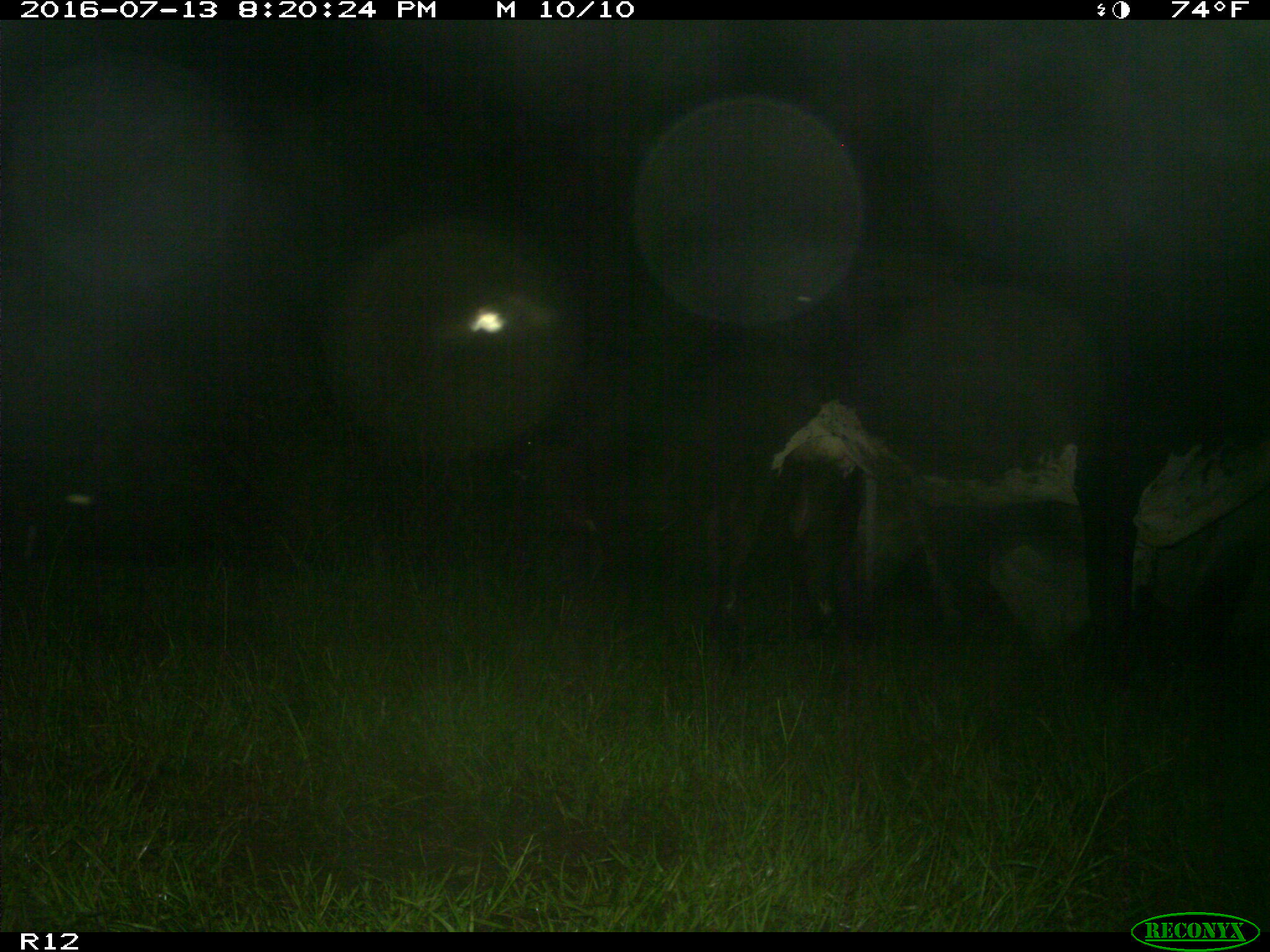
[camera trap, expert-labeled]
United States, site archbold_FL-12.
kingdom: Animalia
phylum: Chordata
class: Mammalia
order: Artiodactyla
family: Bovidae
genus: Bos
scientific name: Bos taurus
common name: domestic cow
Bos taurus (domestic cow).